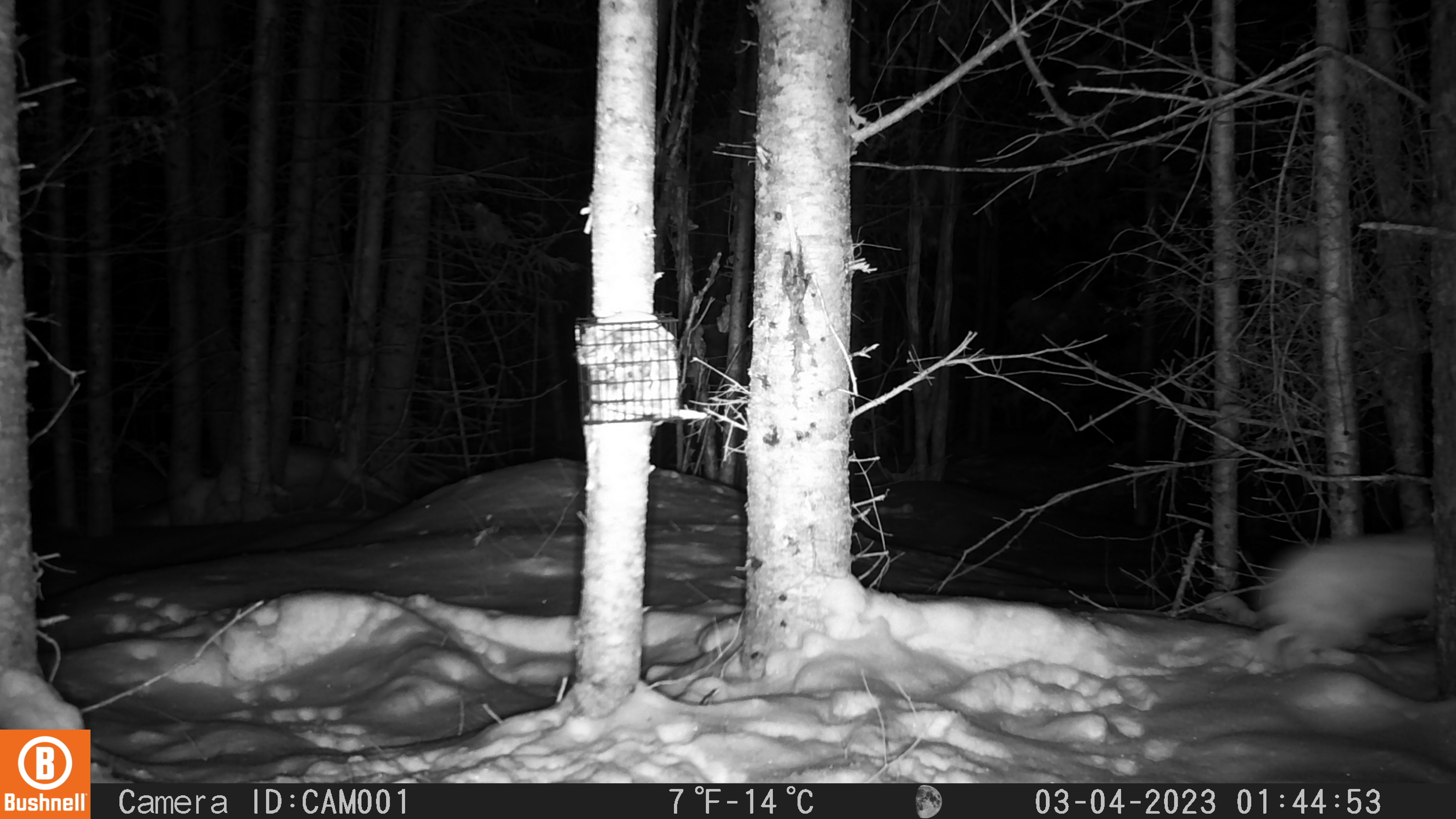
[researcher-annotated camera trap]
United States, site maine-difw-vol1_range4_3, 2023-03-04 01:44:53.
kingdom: Animalia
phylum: Chordata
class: Mammalia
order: Lagomorpha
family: Leporidae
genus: Lepus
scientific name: Lepus americanus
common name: snowshoe hare